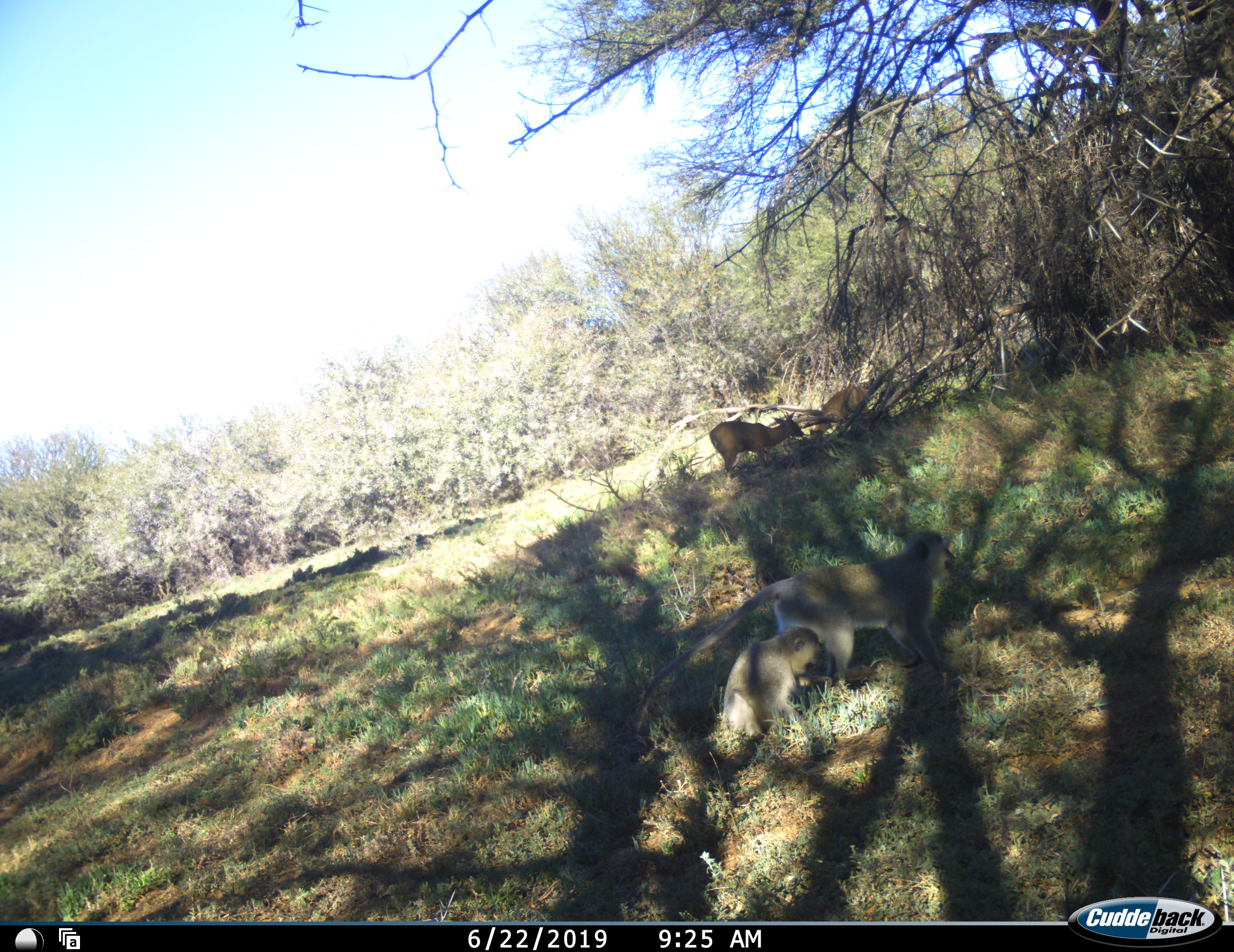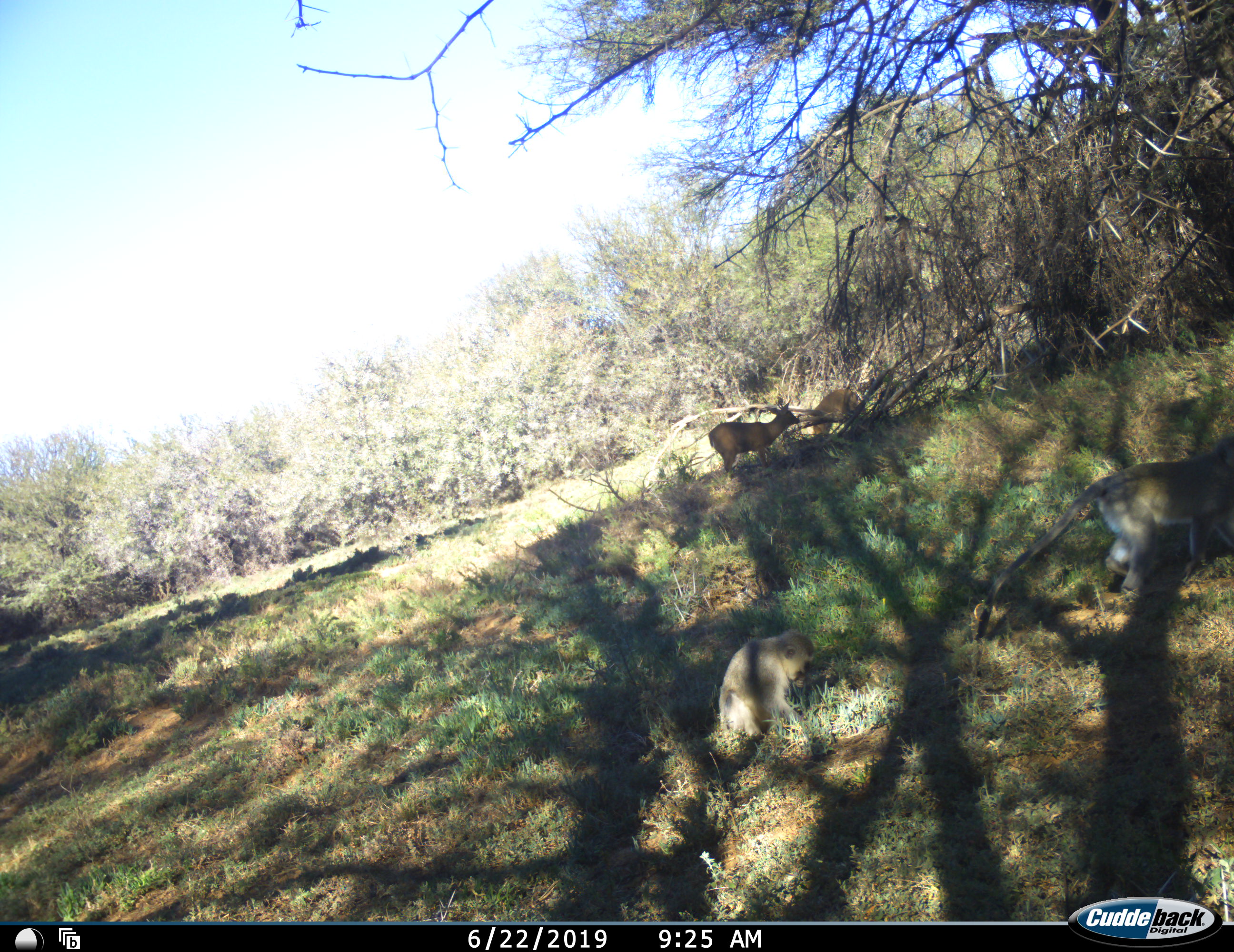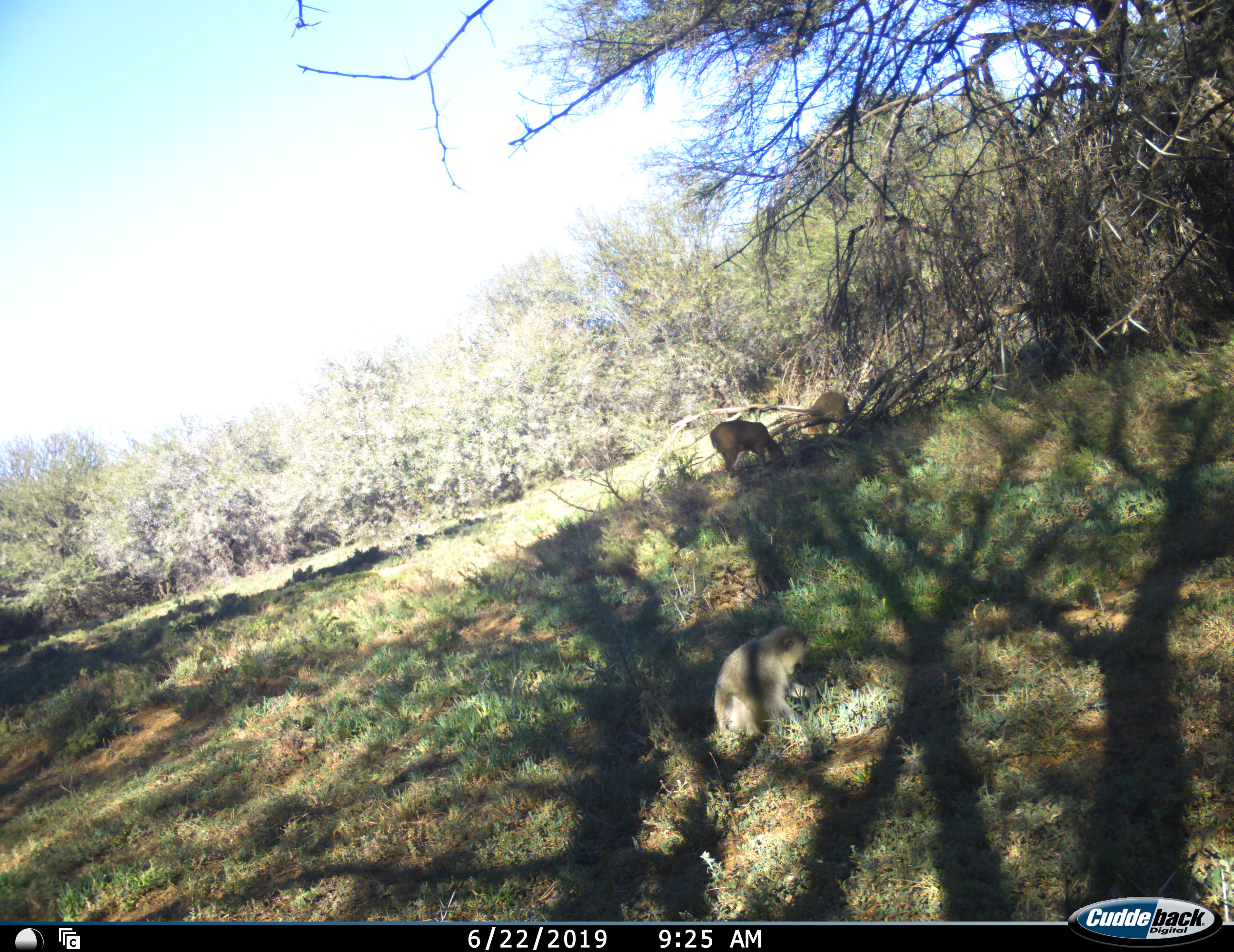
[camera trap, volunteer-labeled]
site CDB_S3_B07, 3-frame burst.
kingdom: Animalia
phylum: Chordata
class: Mammalia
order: Artiodactyla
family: Bovidae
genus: Sylvicapra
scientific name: Sylvicapra grimmia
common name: common duiker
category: duikercommongrey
Duikercommongrey (common duiker) (Sylvicapra grimmia), count 2. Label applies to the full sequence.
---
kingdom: Animalia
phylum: Chordata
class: Mammalia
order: Primates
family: Cercopithecidae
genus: Chlorocebus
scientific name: Chlorocebus pygerythrus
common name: vervet monkey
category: monkeyvervet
Monkeyvervet (vervet monkey) (Chlorocebus pygerythrus), count 2. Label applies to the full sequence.